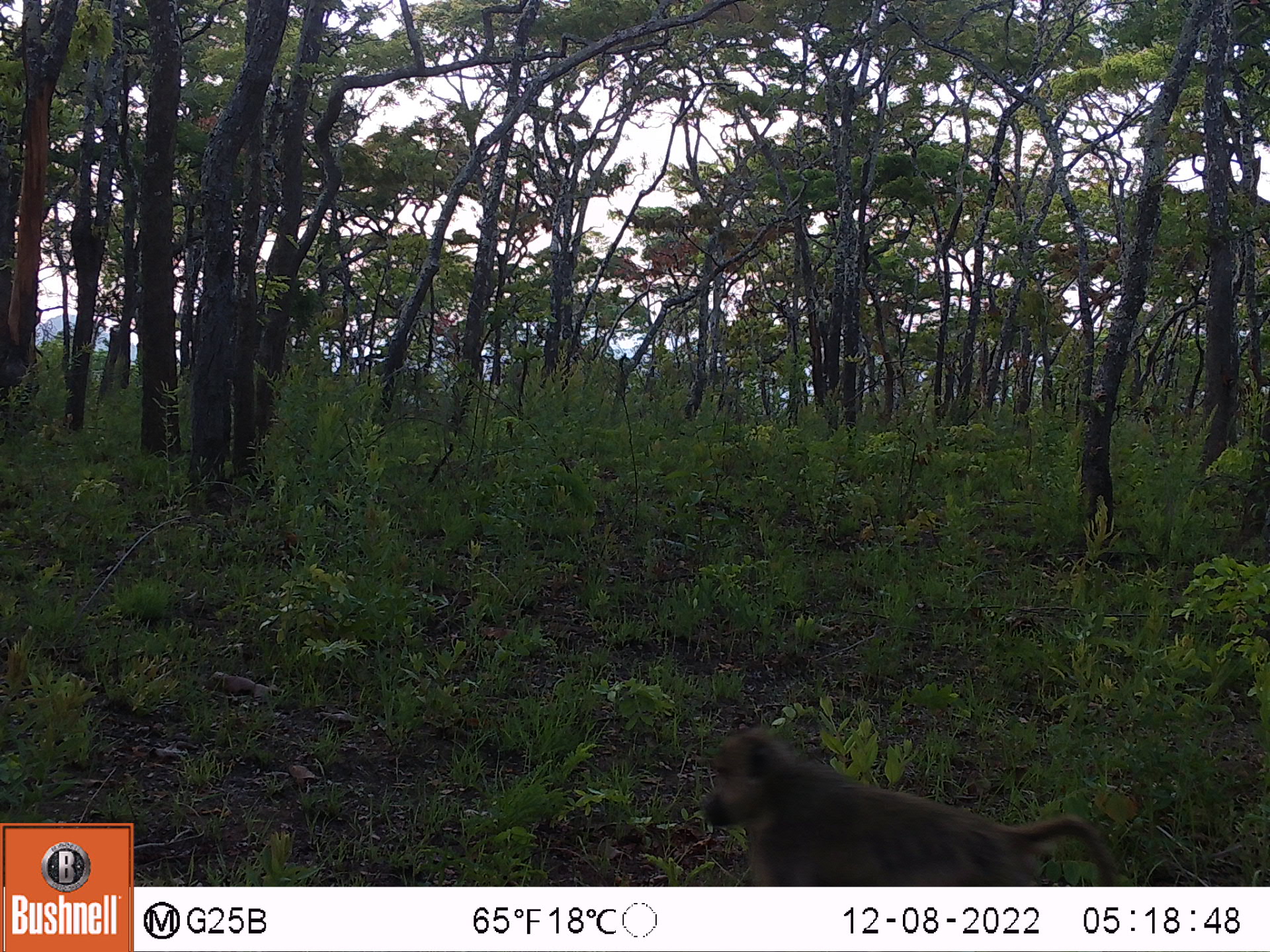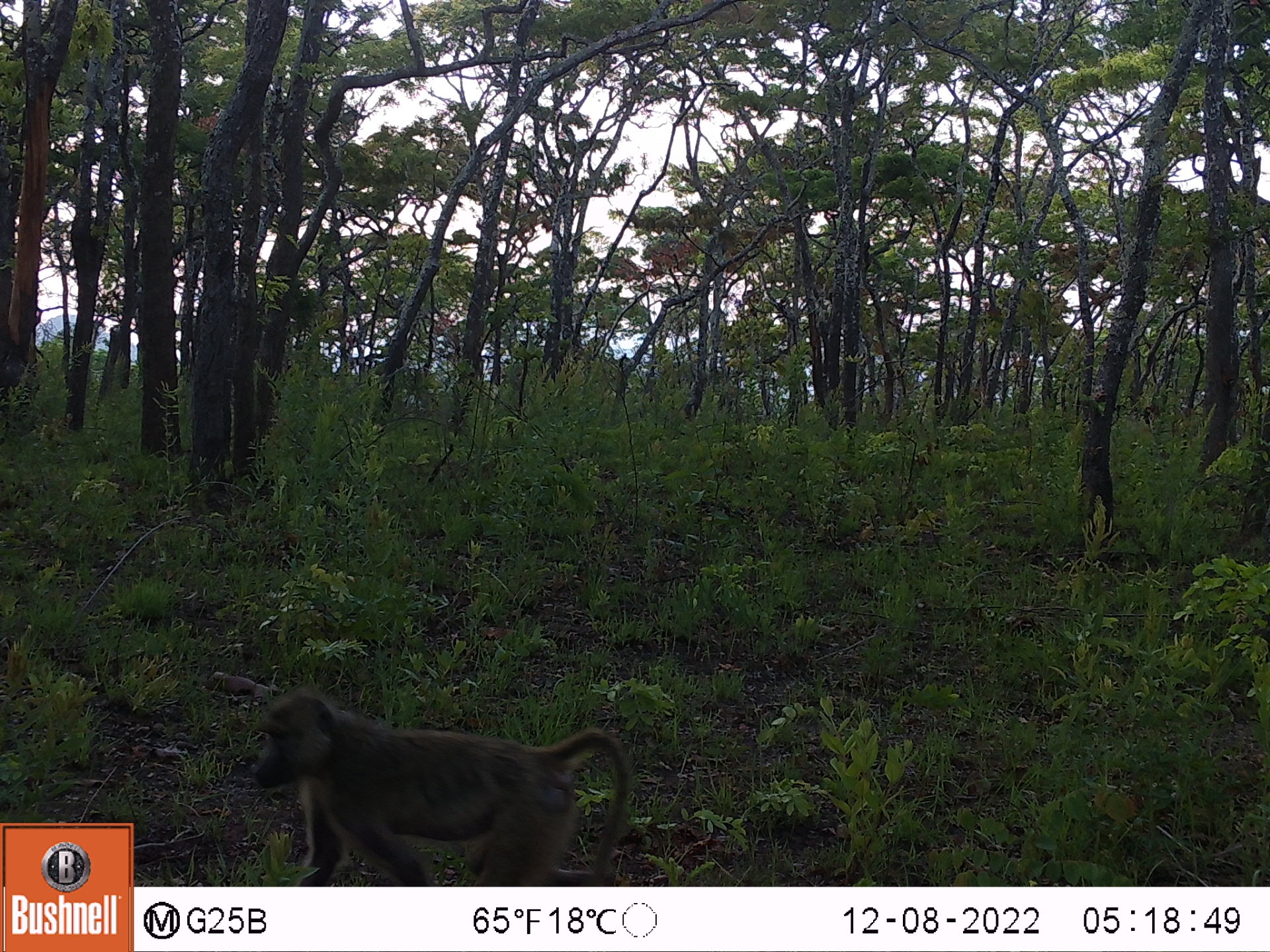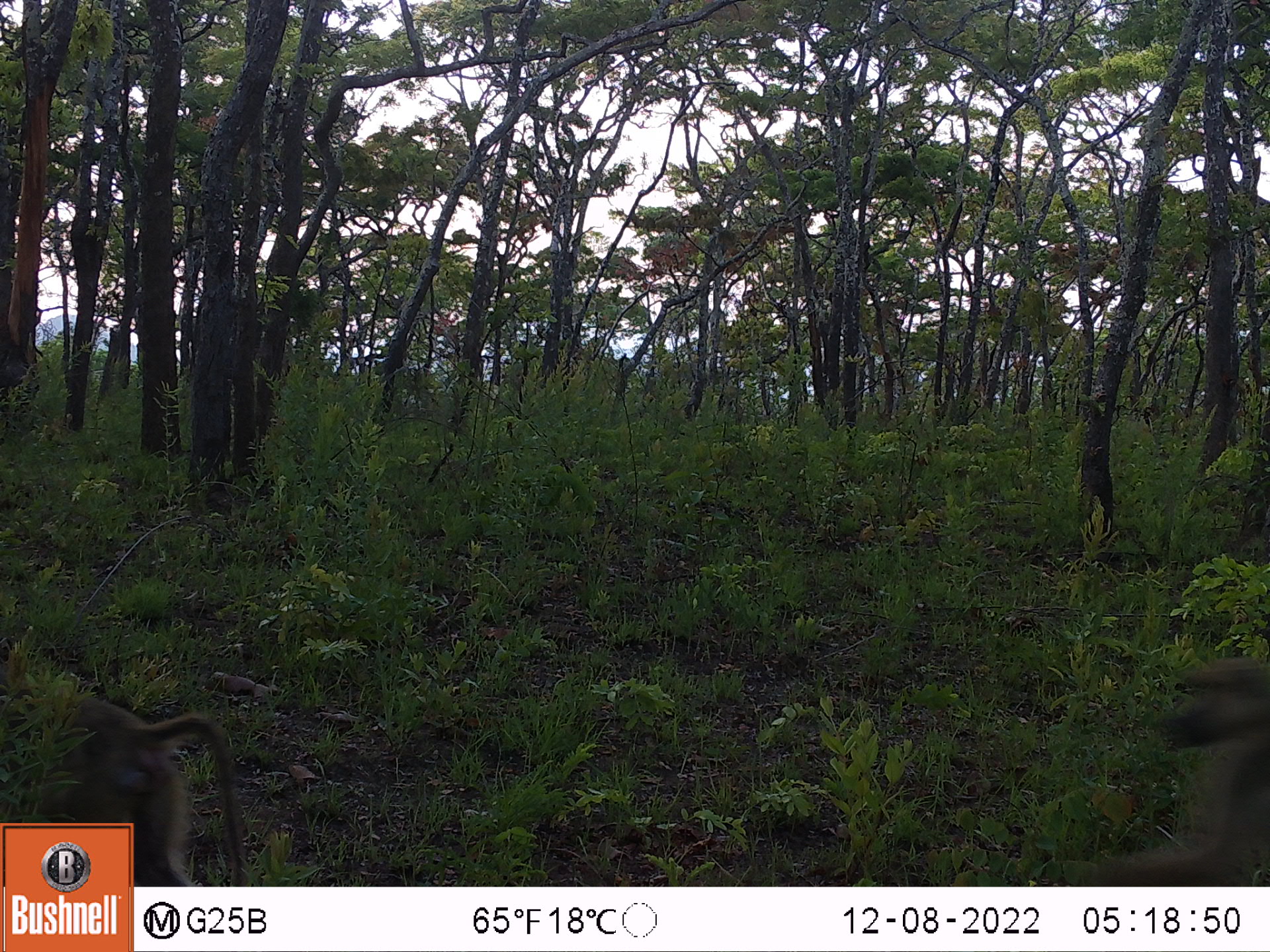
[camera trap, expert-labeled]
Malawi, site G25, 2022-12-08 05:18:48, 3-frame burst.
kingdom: Animalia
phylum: Chordata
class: Mammalia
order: Primates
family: Cercopithecidae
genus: Papio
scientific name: Papio cynocephalus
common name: yellow baboon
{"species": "yellow baboon (Papio cynocephalus)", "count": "1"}